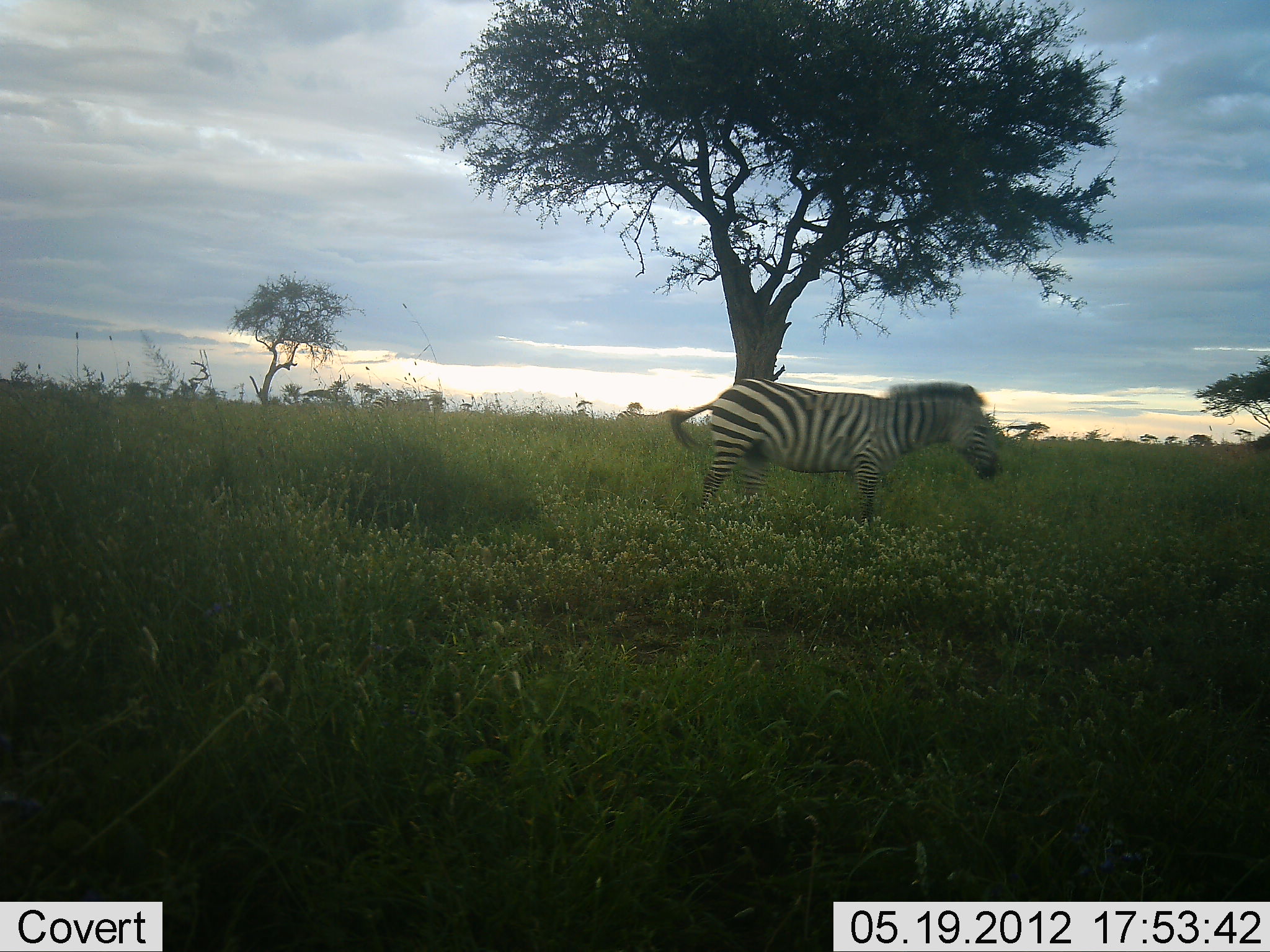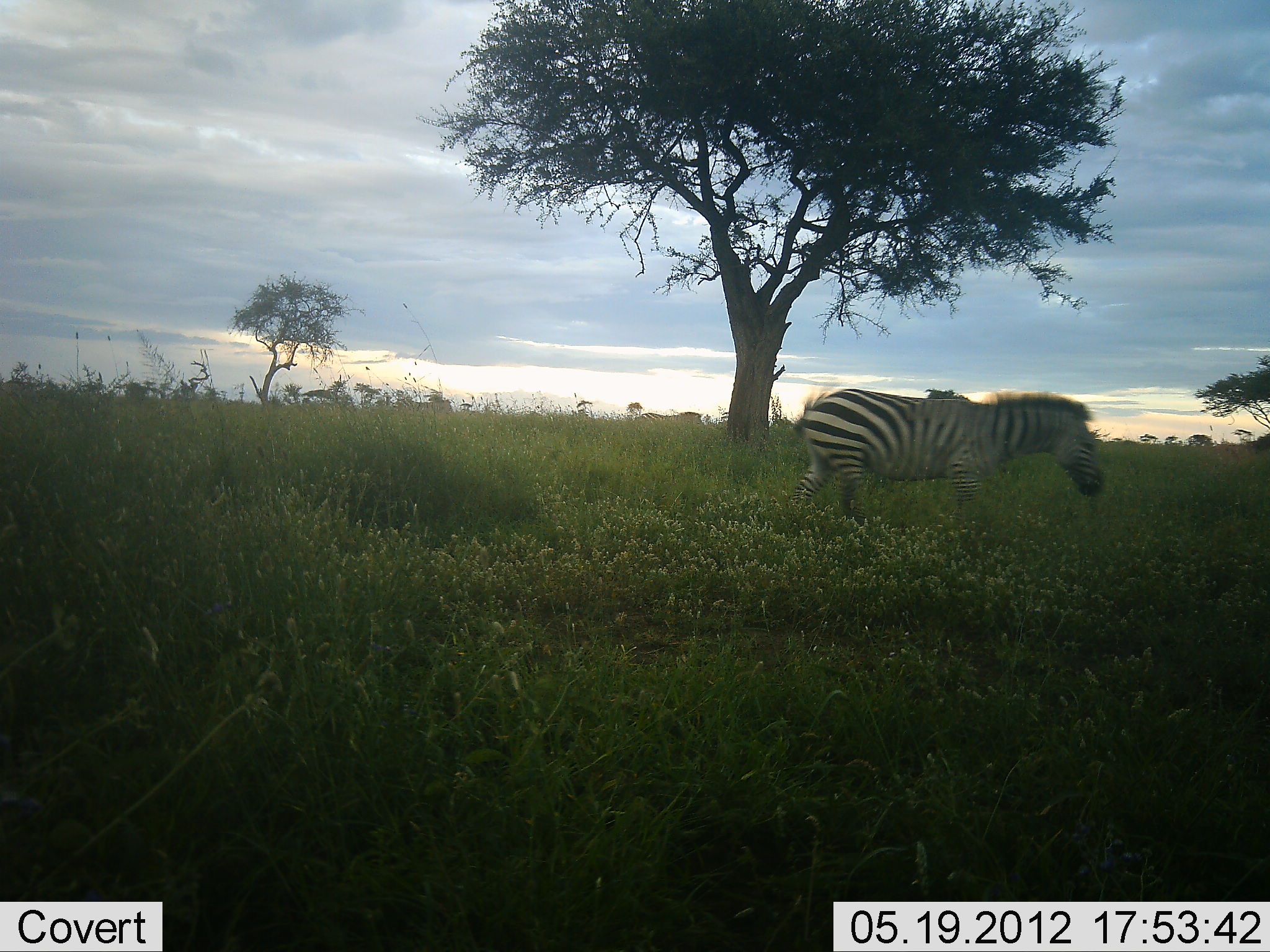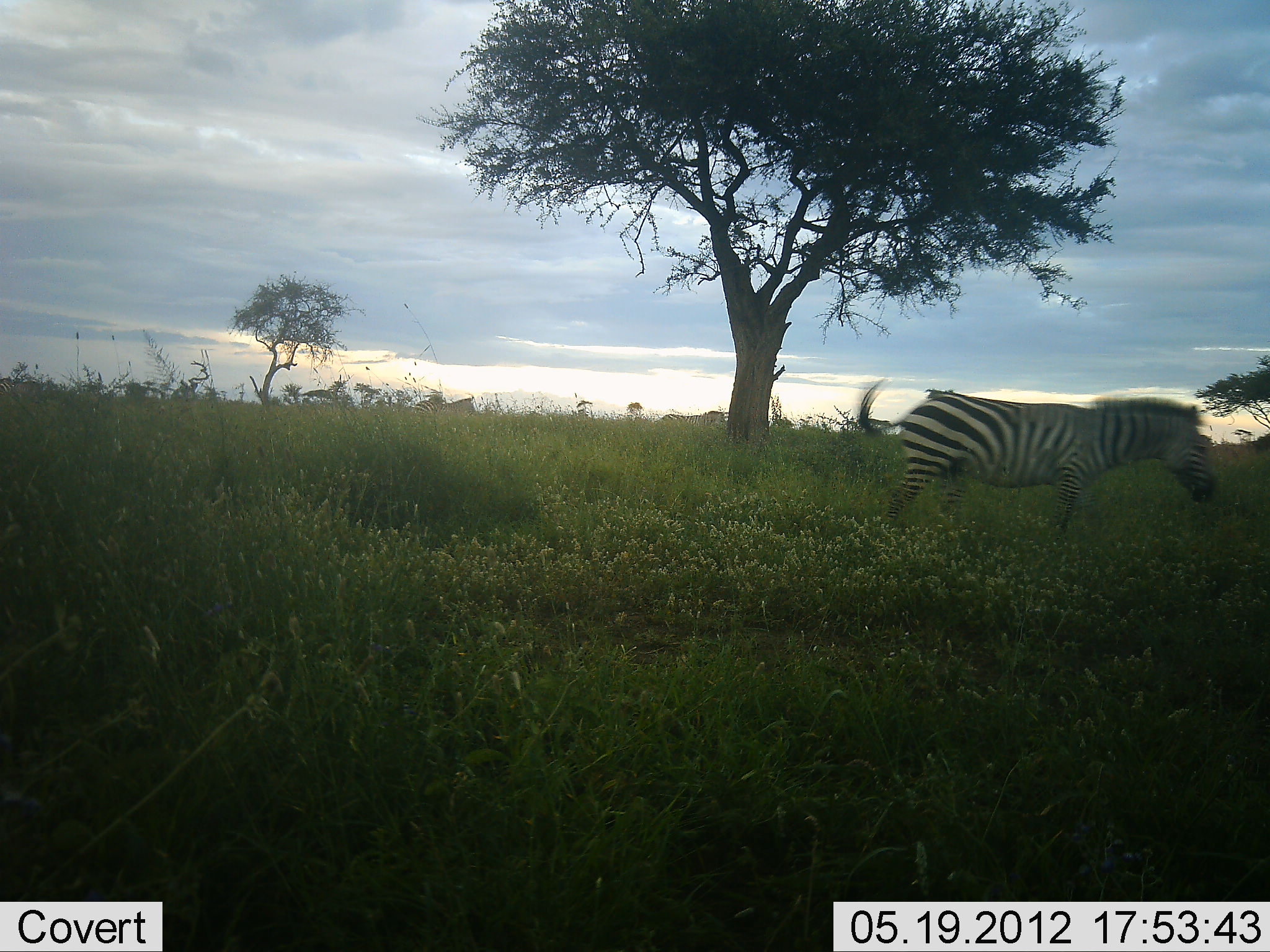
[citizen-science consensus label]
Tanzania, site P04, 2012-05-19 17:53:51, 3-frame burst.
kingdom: Animalia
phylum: Chordata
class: Mammalia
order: Perissodactyla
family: Equidae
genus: Equus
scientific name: Equus quagga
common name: plains zebra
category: zebra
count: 3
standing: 0%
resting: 5%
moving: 89%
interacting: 0%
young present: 0%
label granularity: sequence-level